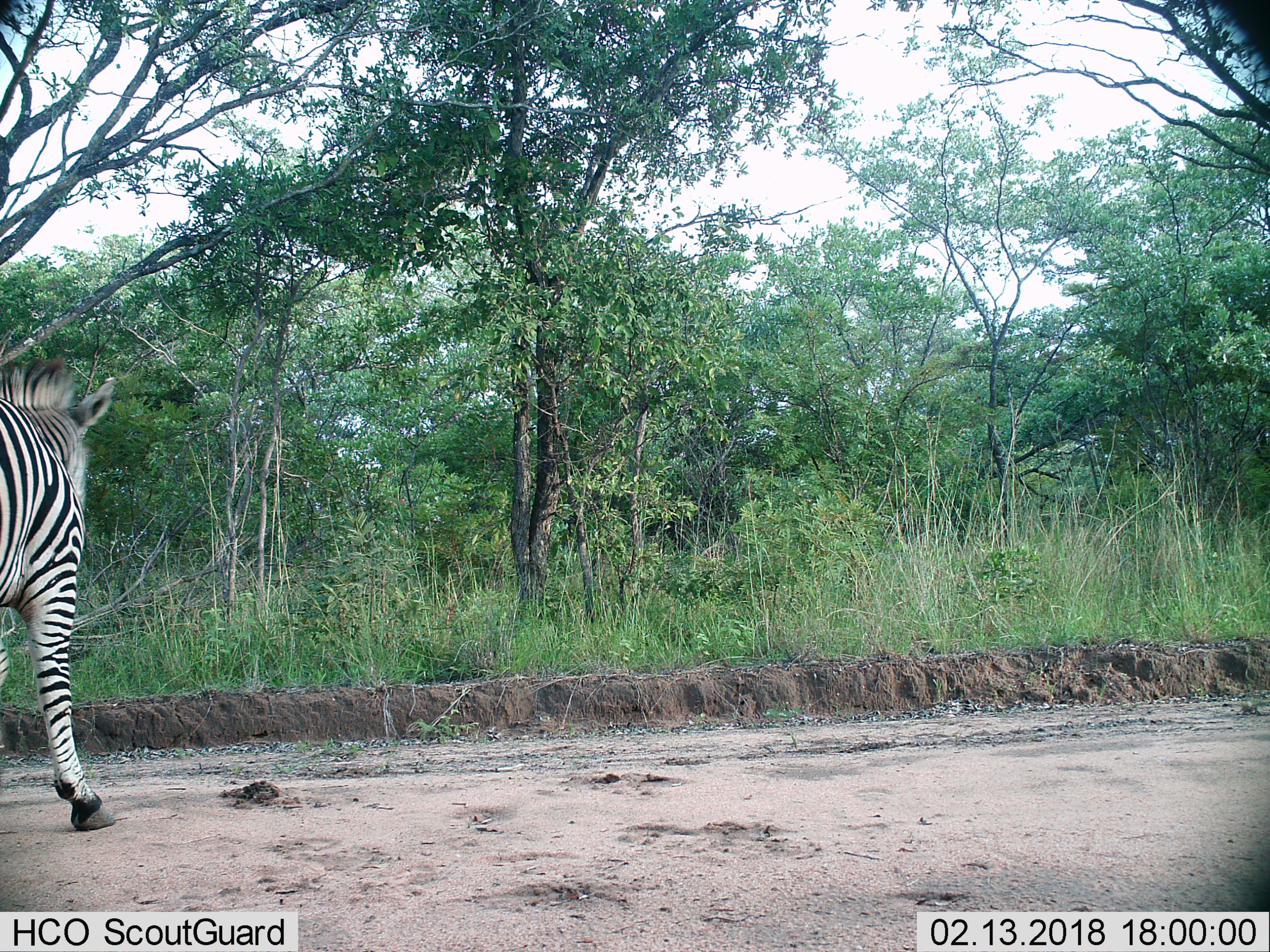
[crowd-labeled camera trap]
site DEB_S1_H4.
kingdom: Animalia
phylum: Chordata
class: Mammalia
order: Perissodactyla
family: Equidae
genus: Equus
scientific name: Equus quagga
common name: plains zebra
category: zebraplains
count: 1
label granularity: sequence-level